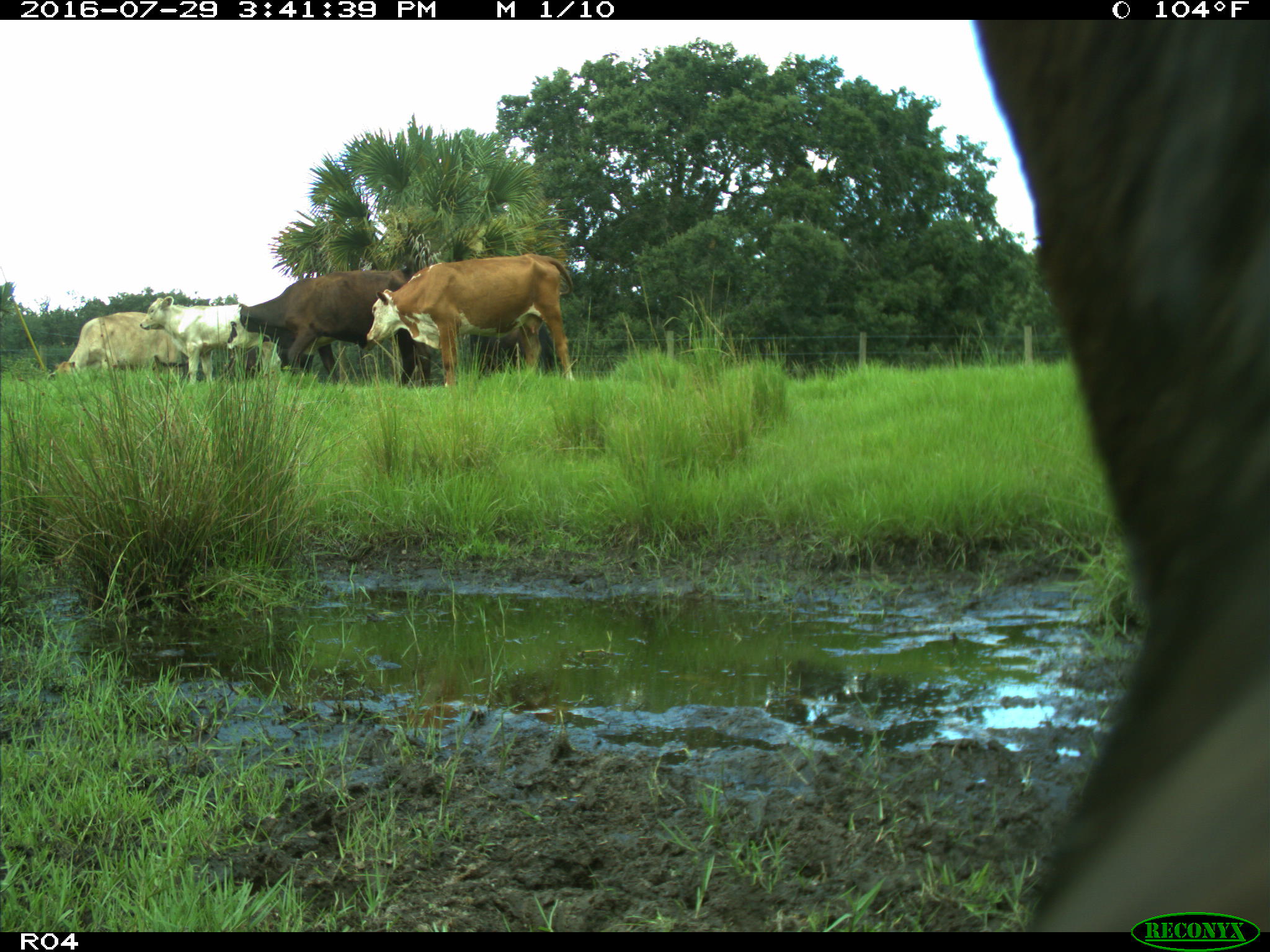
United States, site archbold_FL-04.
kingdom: Animalia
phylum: Chordata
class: Mammalia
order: Artiodactyla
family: Bovidae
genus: Bos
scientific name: Bos taurus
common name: domestic cow